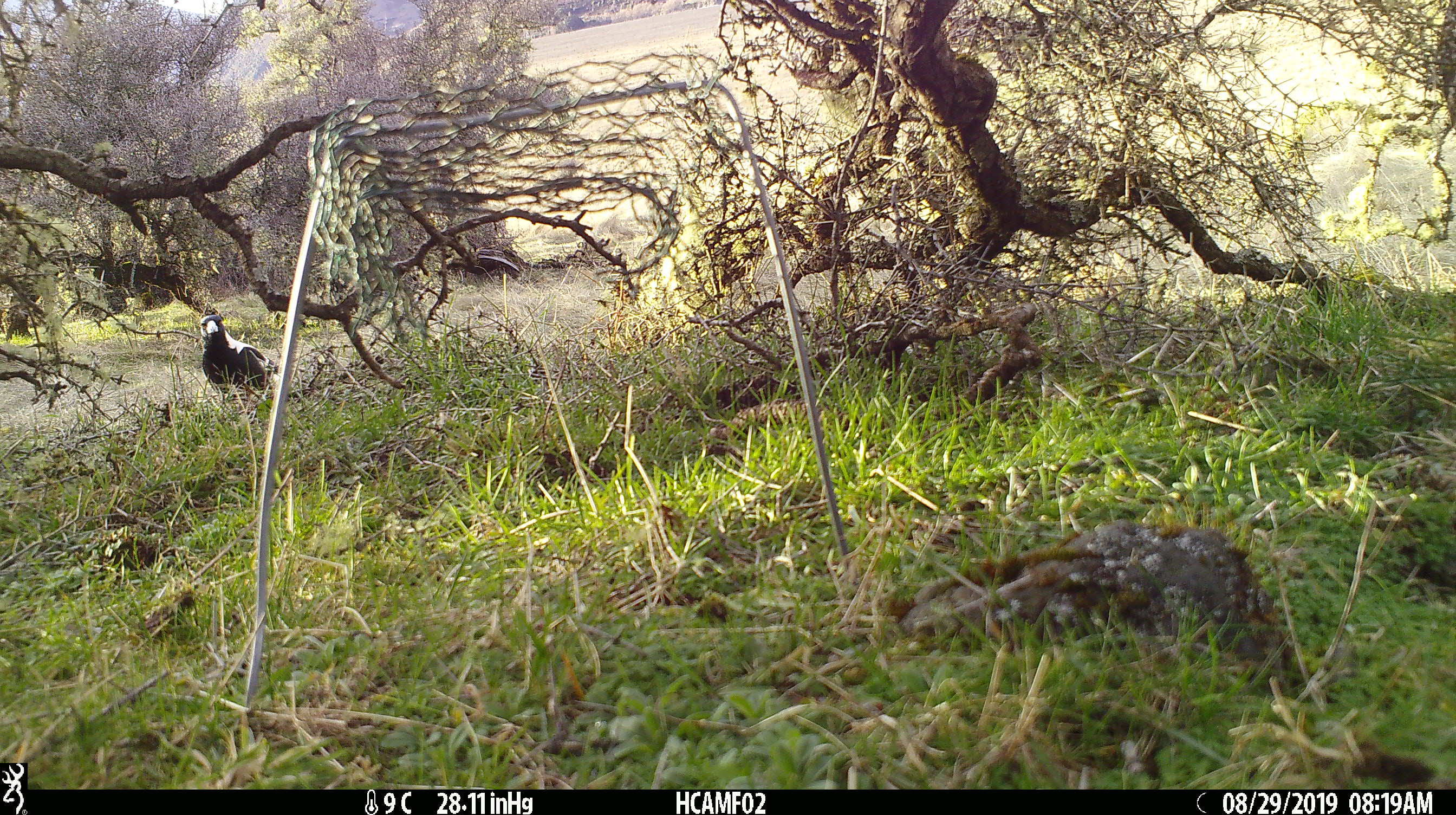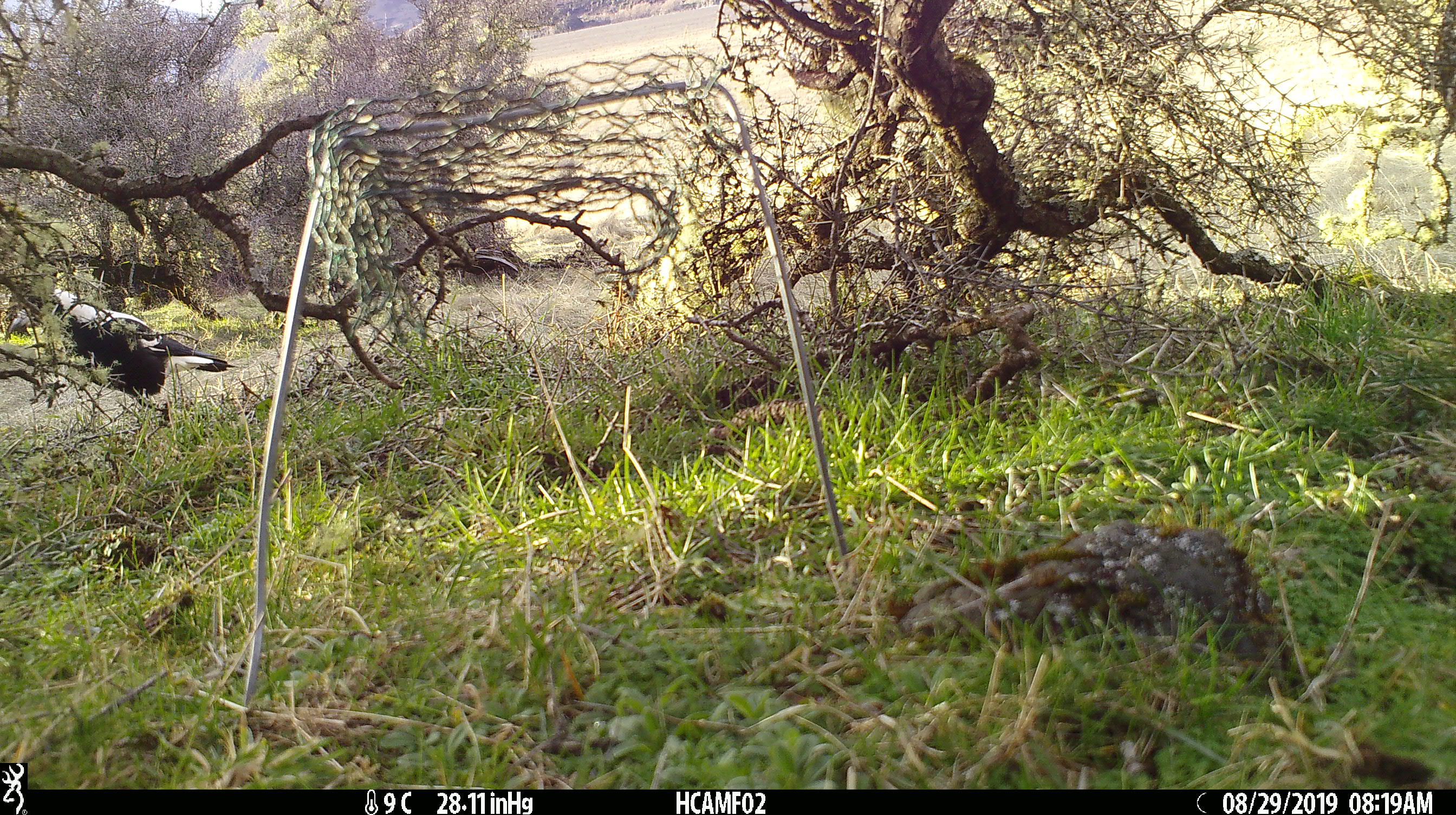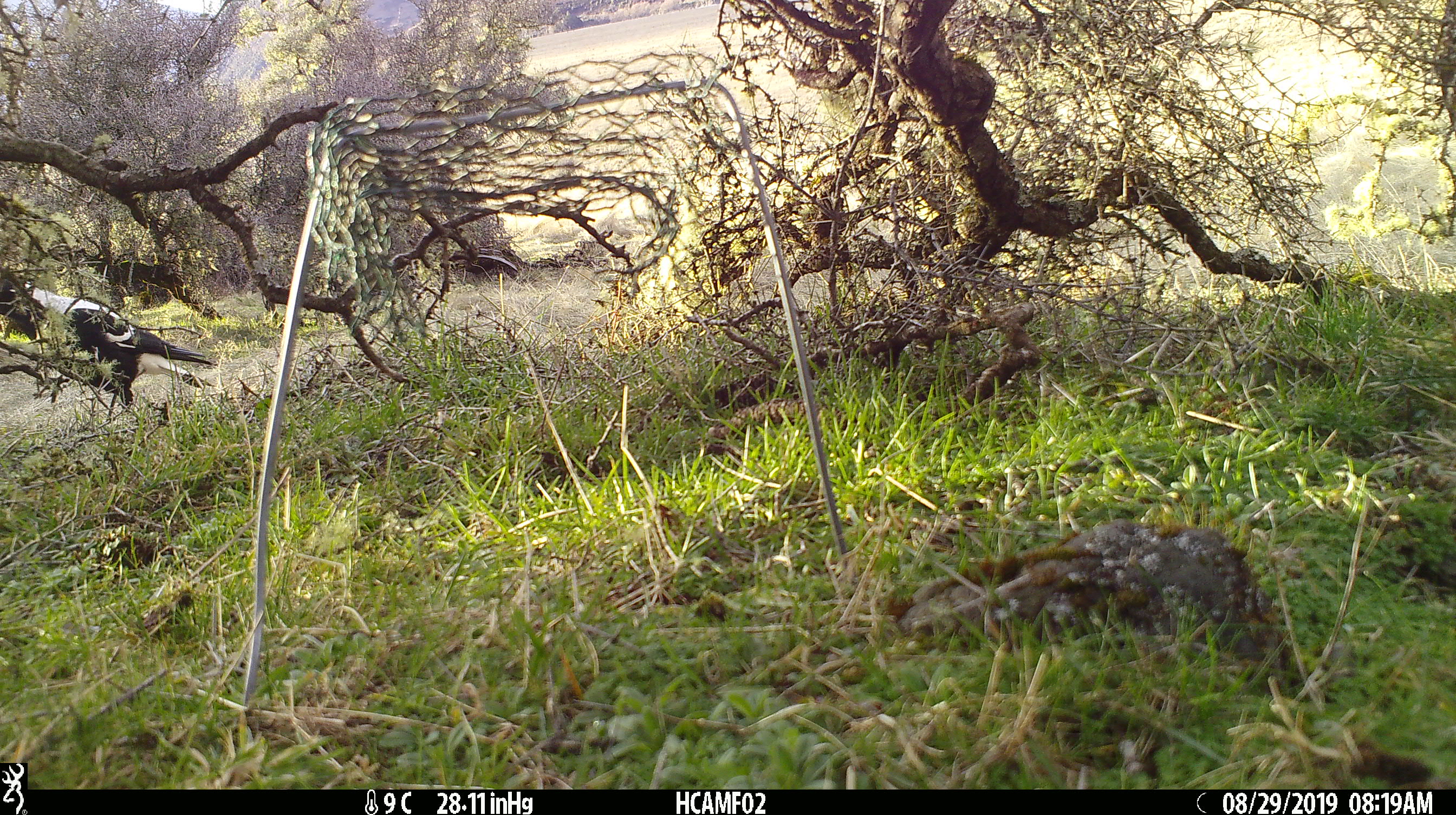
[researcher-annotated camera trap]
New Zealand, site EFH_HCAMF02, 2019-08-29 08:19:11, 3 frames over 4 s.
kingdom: Animalia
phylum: Chordata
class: Aves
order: Passeriformes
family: Artamidae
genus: Gymnorhina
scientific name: Gymnorhina tibicen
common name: australian magpie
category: magpie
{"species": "magpie (australian magpie) (Gymnorhina tibicen)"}